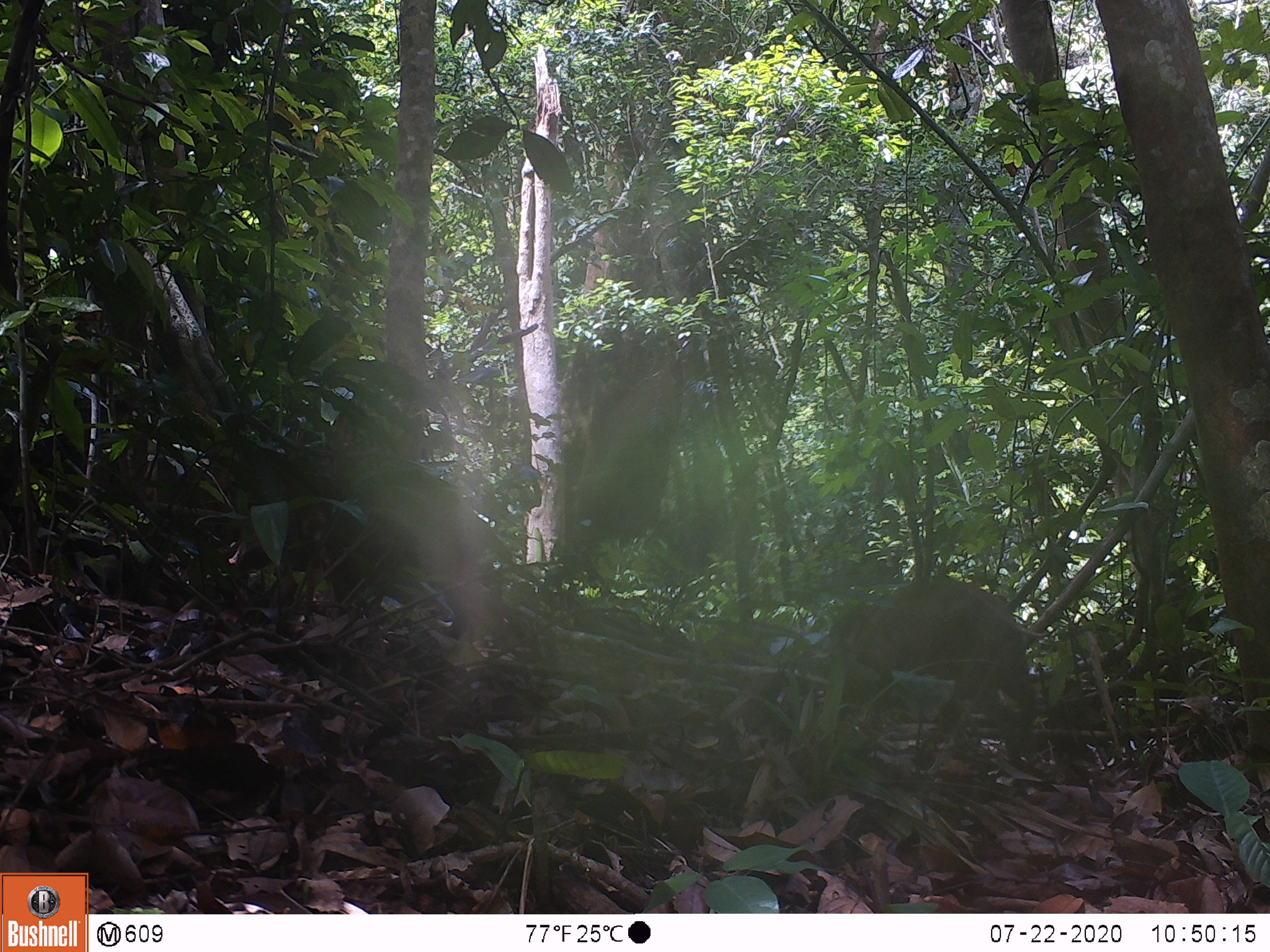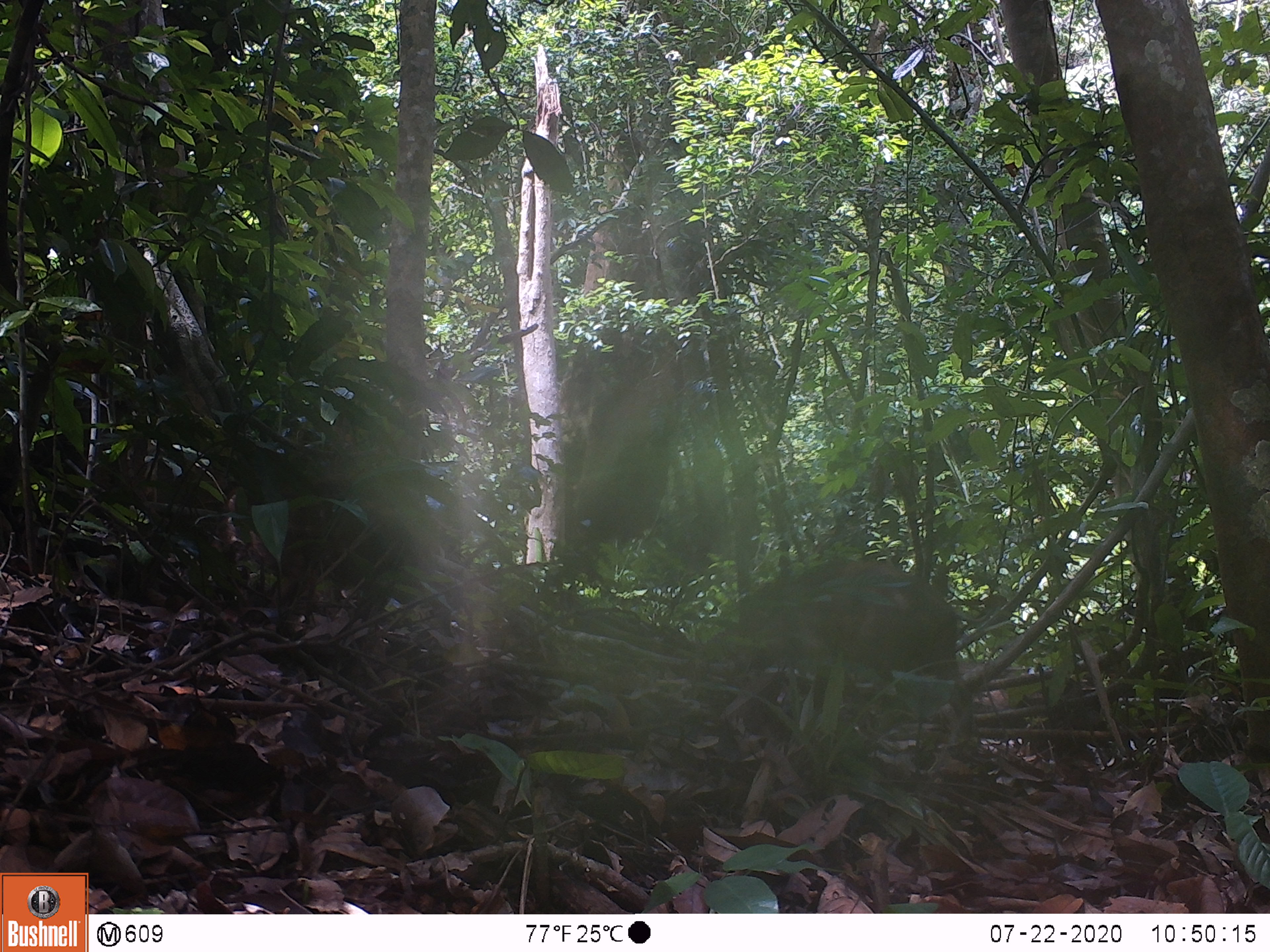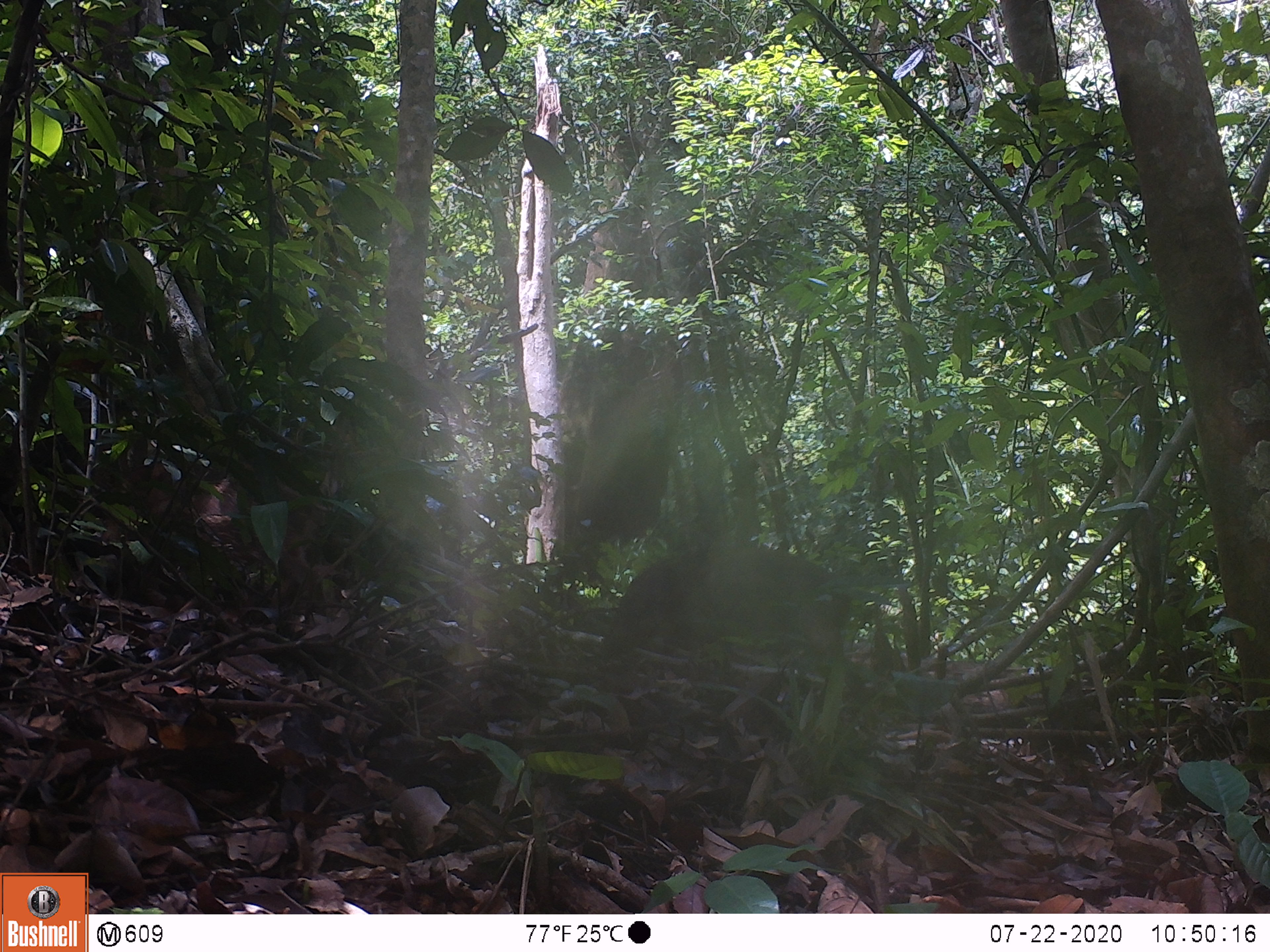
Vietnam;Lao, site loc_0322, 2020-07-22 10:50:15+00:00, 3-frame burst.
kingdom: Animalia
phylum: Chordata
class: Mammalia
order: Artiodactyla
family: Suidae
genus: Sus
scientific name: Sus scrofa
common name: eurasian wild pig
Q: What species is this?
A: Eurasian wild pig (Sus scrofa).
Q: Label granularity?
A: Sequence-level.